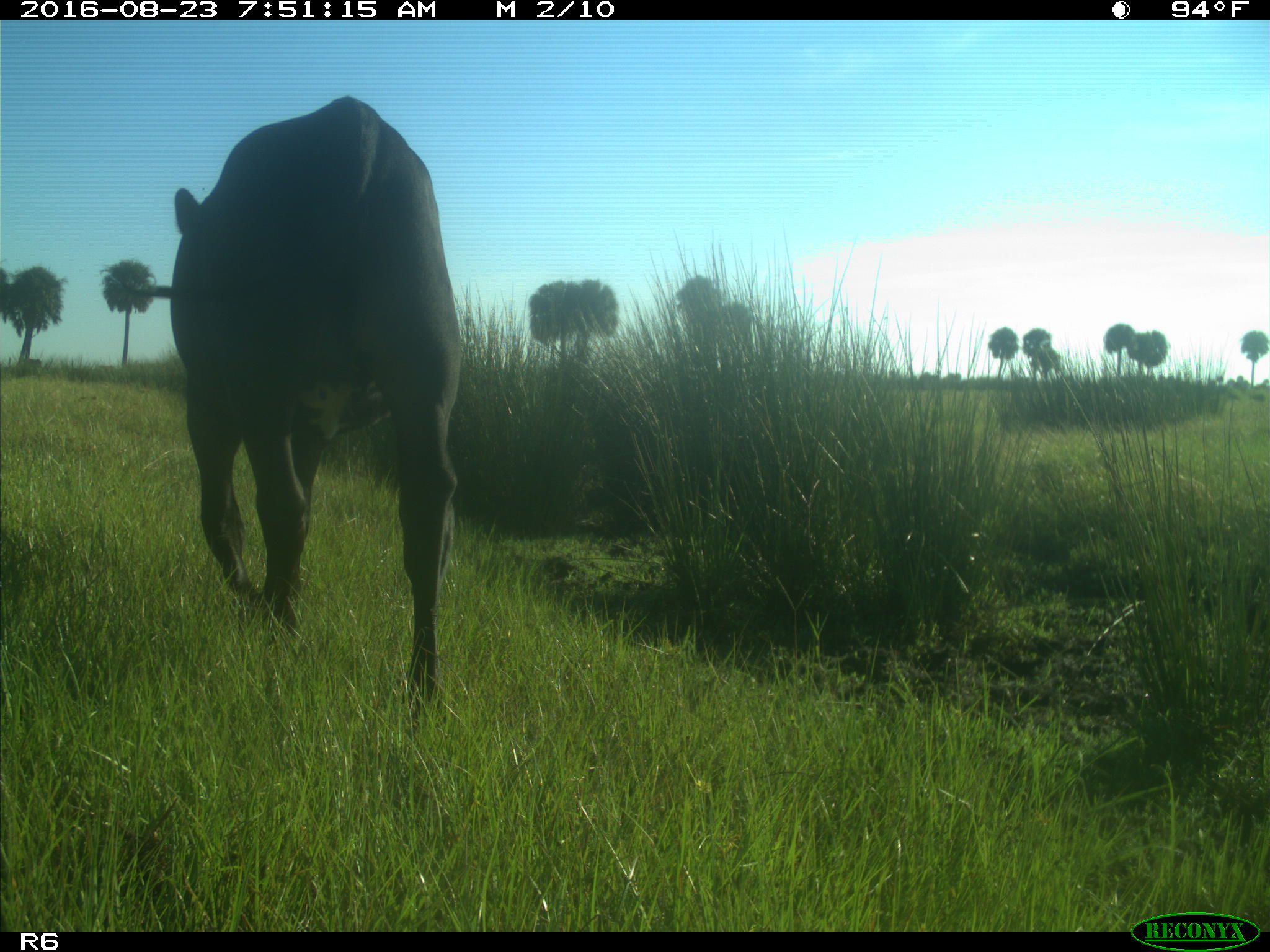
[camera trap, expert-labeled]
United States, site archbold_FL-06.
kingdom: Animalia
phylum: Chordata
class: Mammalia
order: Artiodactyla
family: Bovidae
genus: Bos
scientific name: Bos taurus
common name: domestic cow